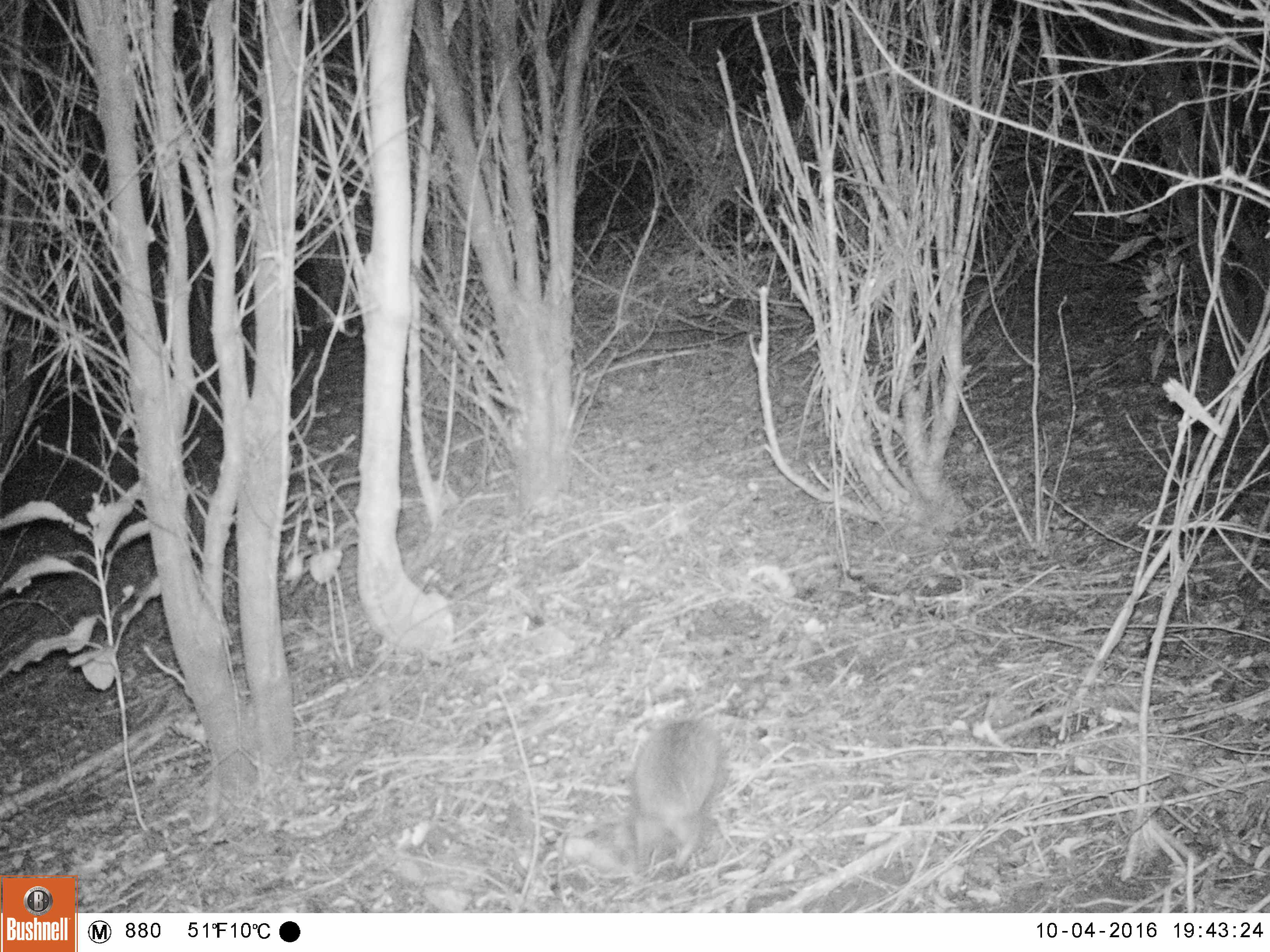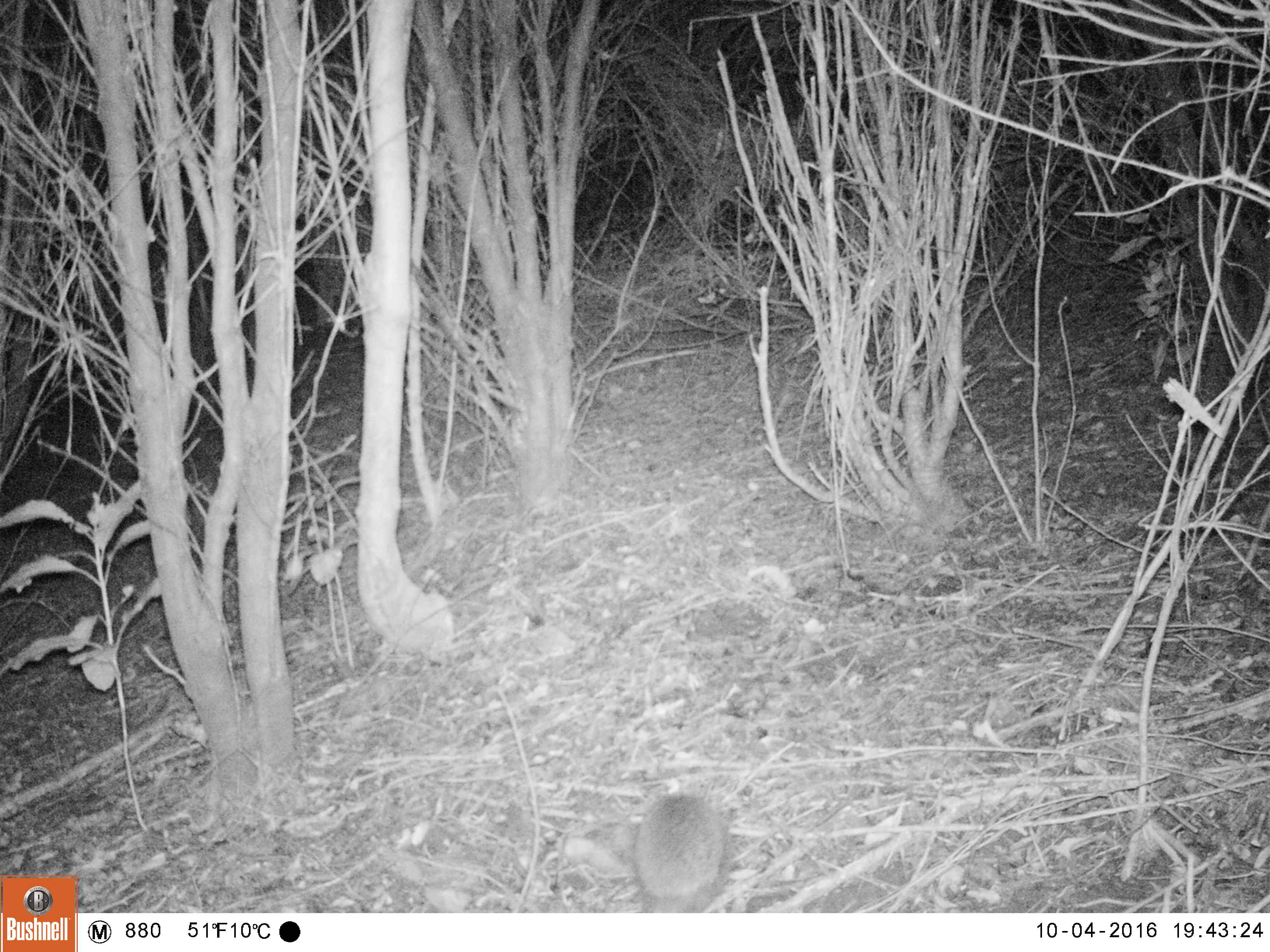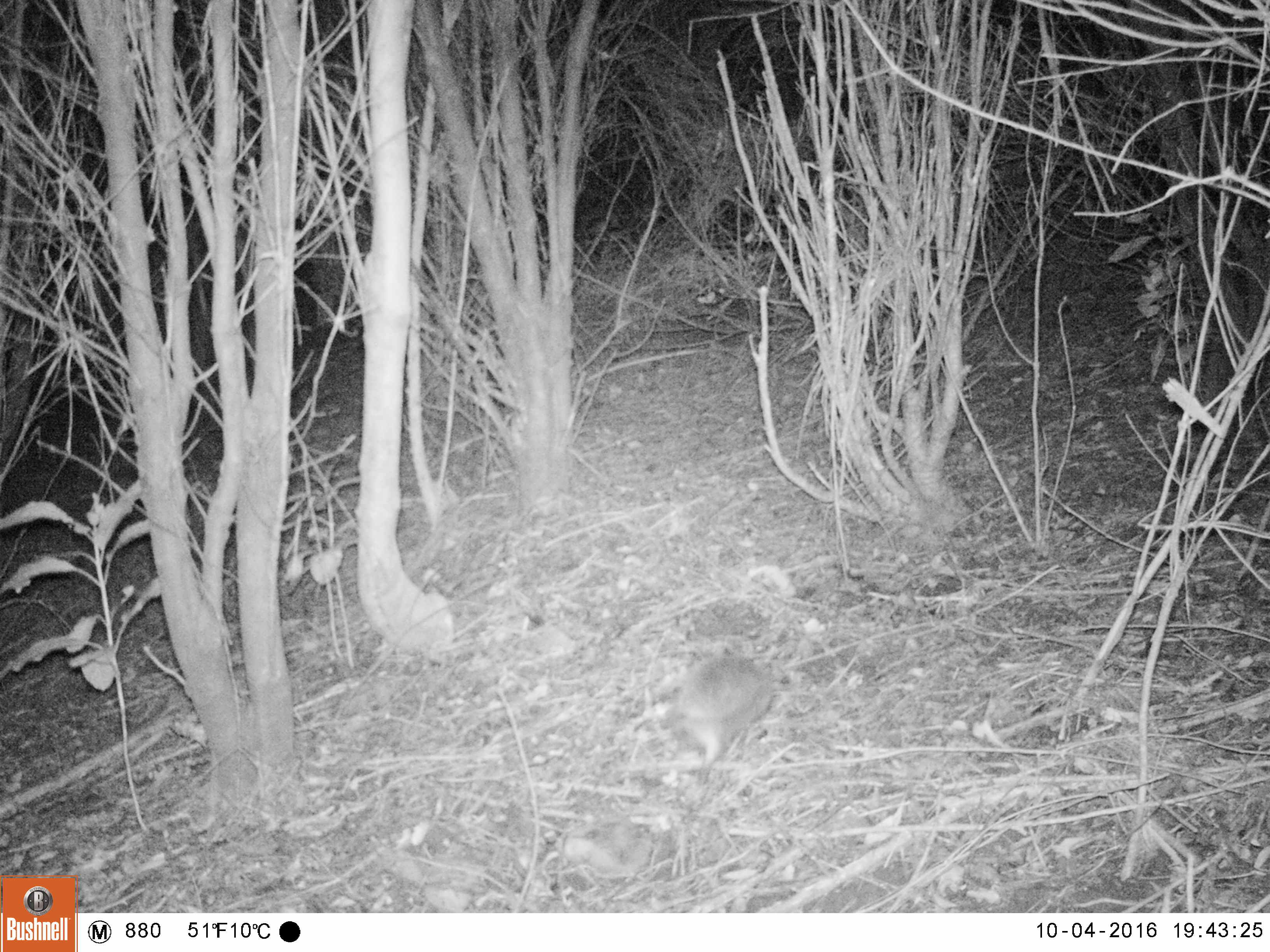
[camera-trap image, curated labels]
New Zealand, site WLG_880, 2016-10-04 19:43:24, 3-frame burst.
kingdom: Animalia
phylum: Chordata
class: Mammalia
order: Eulipotyphla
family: Erinaceidae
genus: Erinaceus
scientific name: Erinaceus europaeus europaeus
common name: european hedgehog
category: hedgehog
Hedgehog (european hedgehog) (Erinaceus europaeus europaeus).